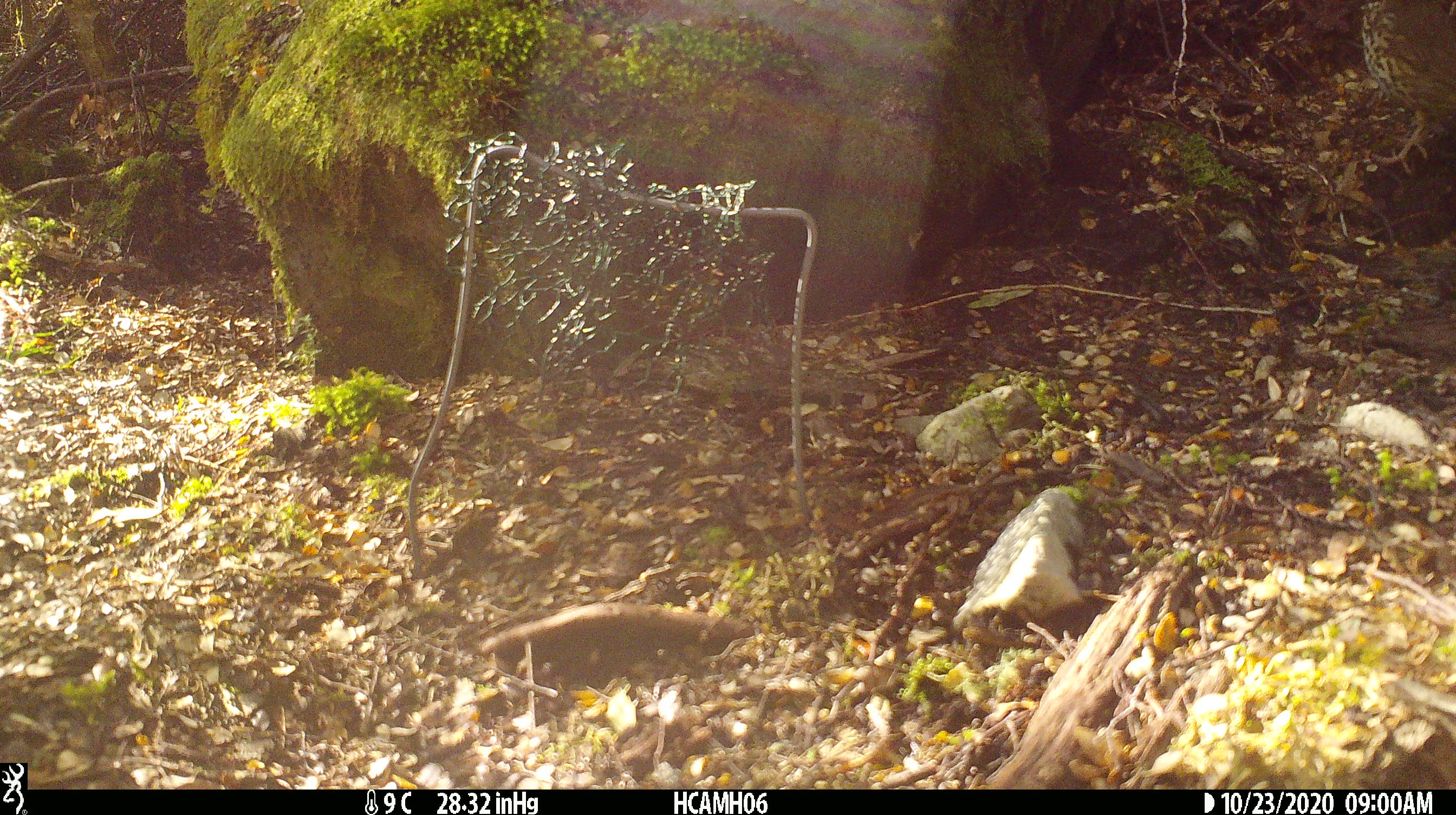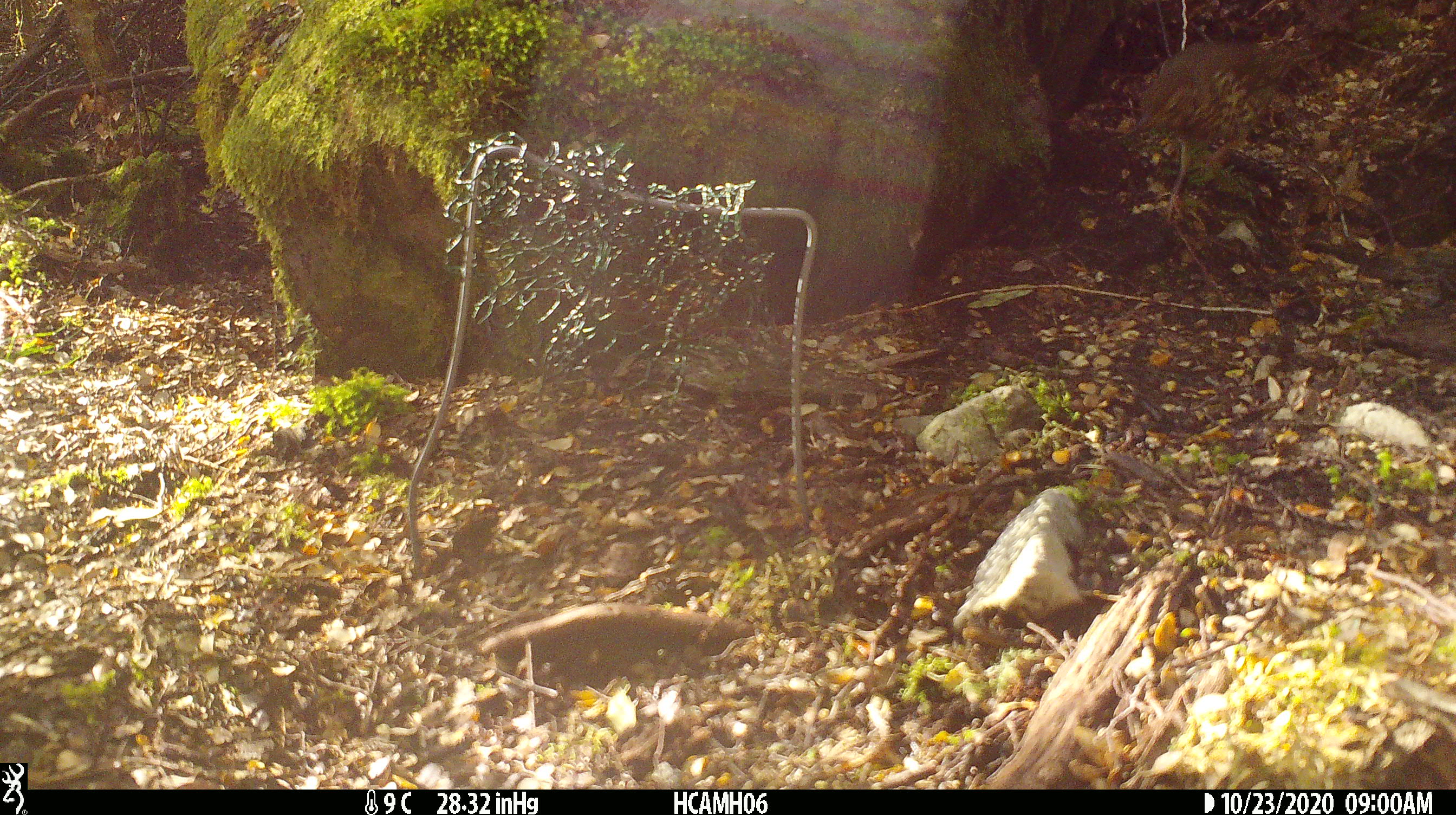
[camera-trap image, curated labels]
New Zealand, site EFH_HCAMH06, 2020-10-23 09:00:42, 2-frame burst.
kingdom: Animalia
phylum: Chordata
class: Aves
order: Passeriformes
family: Turdidae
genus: Turdus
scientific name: Turdus philomelos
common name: song thrush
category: thrush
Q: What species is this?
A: Thrush (song thrush) (Turdus philomelos).